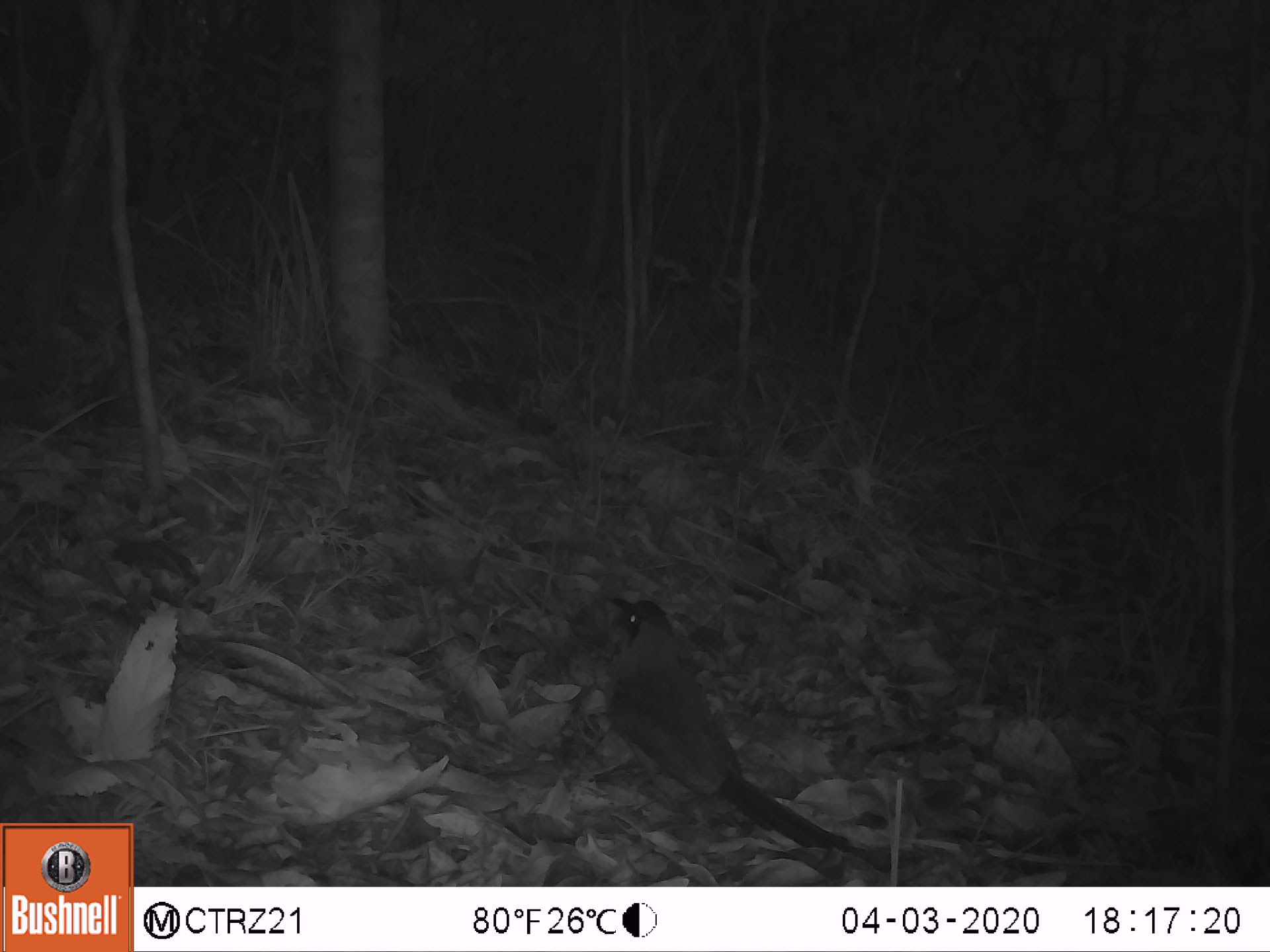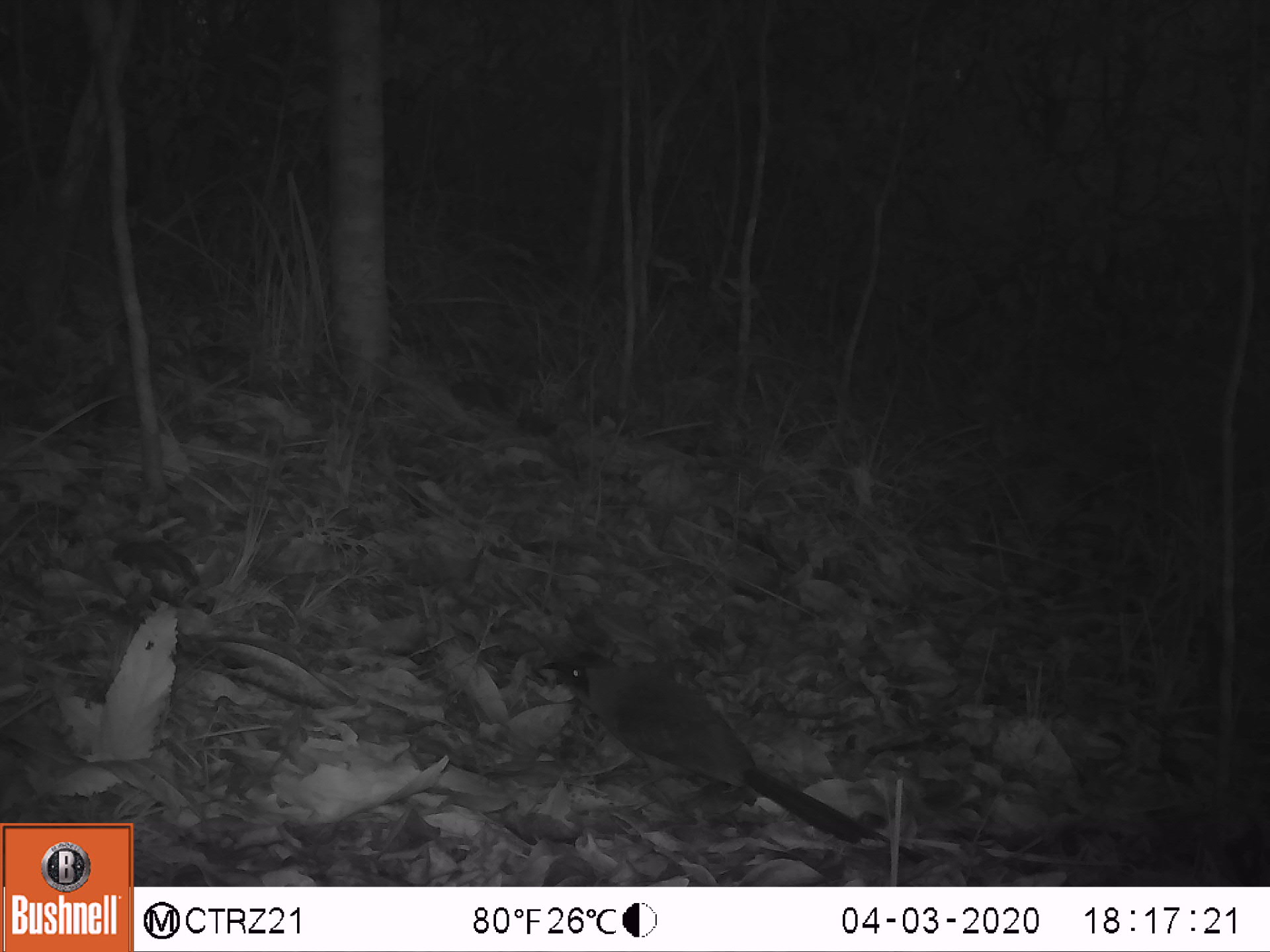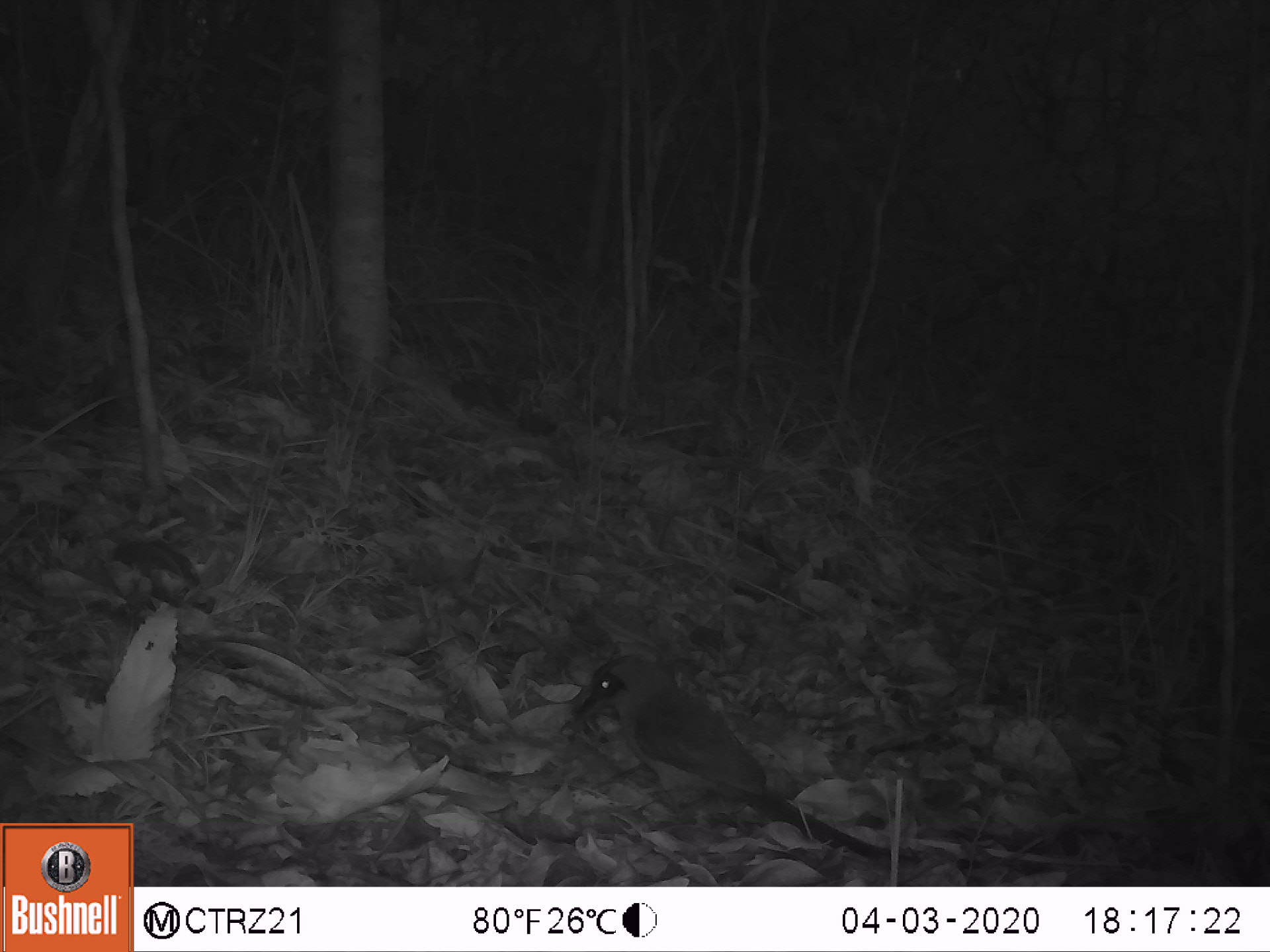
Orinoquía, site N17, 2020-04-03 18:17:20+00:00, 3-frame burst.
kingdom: Animalia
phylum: Chordata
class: Aves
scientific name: Aves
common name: bird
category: unknown bird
Unknown bird (bird) (Aves).